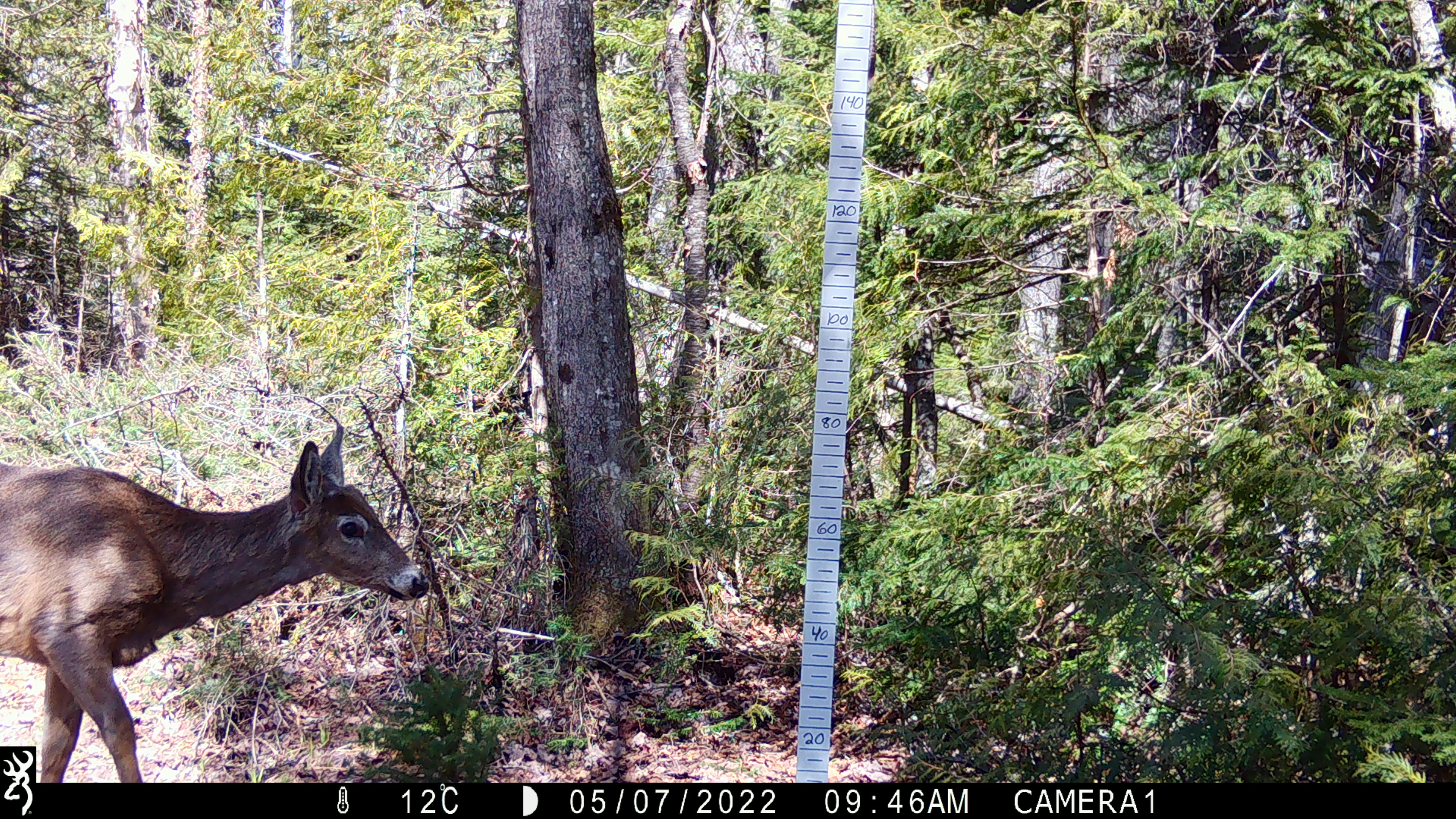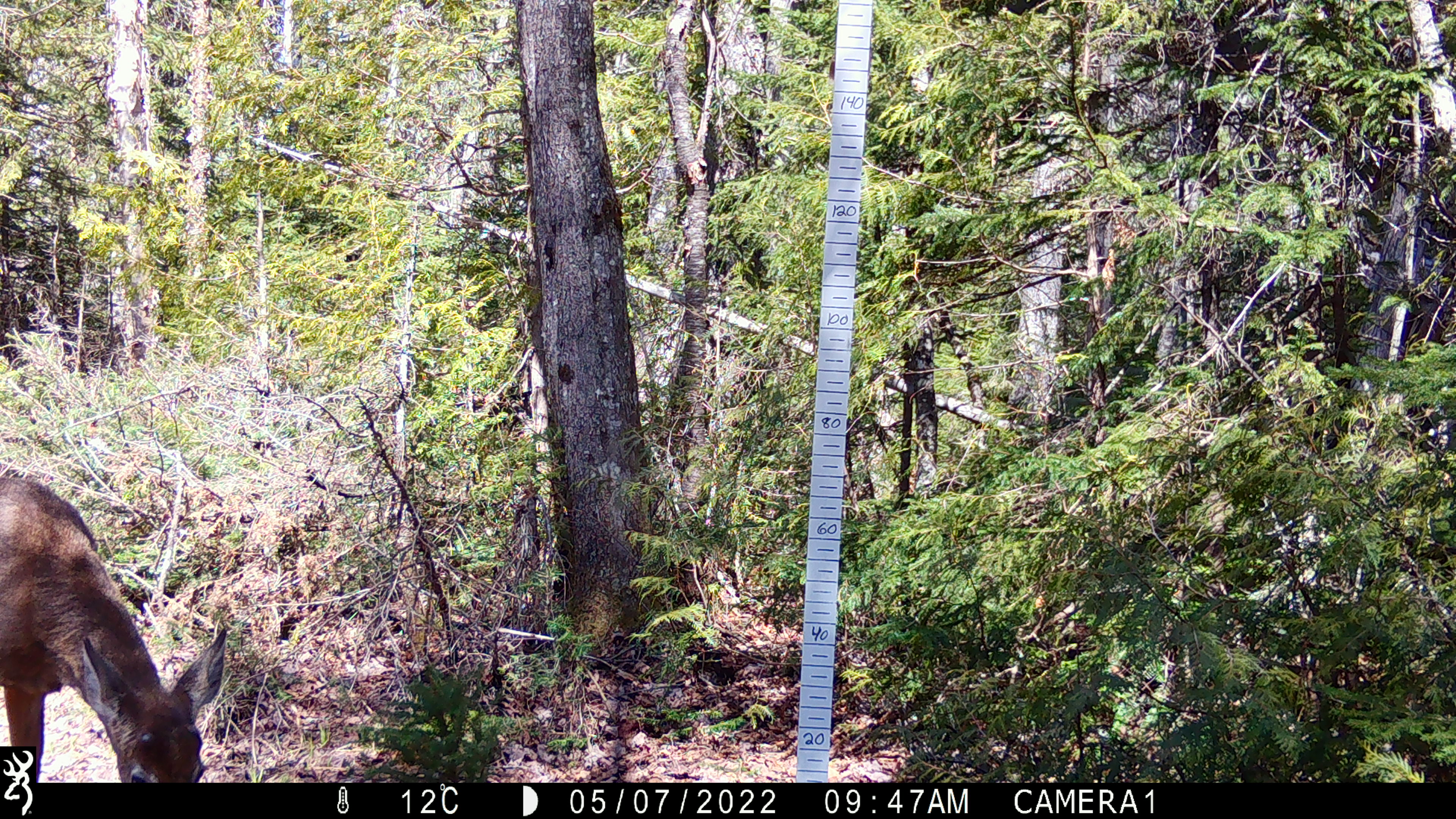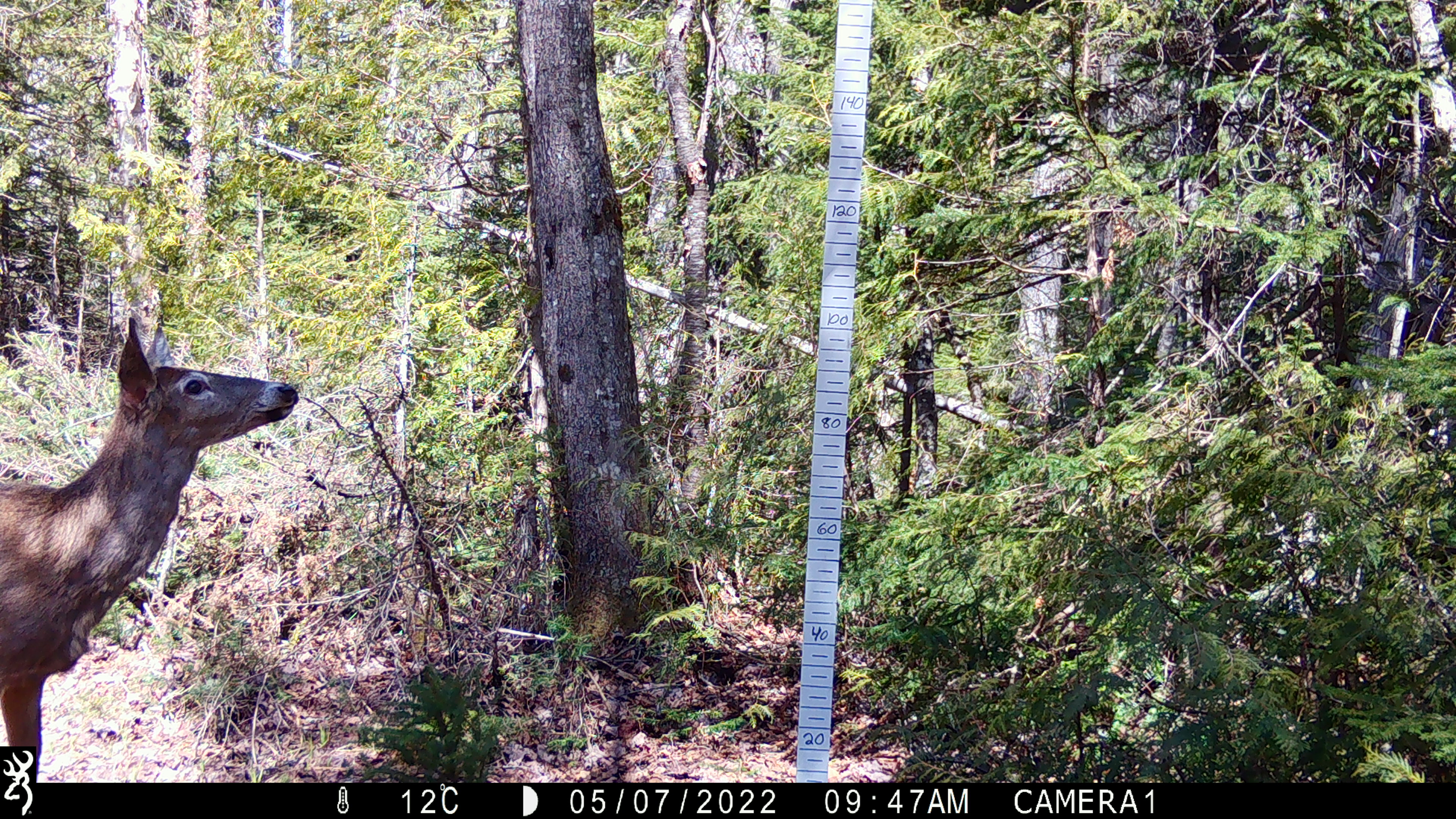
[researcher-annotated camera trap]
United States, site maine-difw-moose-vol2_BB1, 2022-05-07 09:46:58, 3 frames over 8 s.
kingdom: Animalia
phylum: Chordata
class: Mammalia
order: Artiodactyla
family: Cervidae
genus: Odocoileus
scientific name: Odocoileus virginianus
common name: white-tailed deer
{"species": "white-tailed deer (Odocoileus virginianus)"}